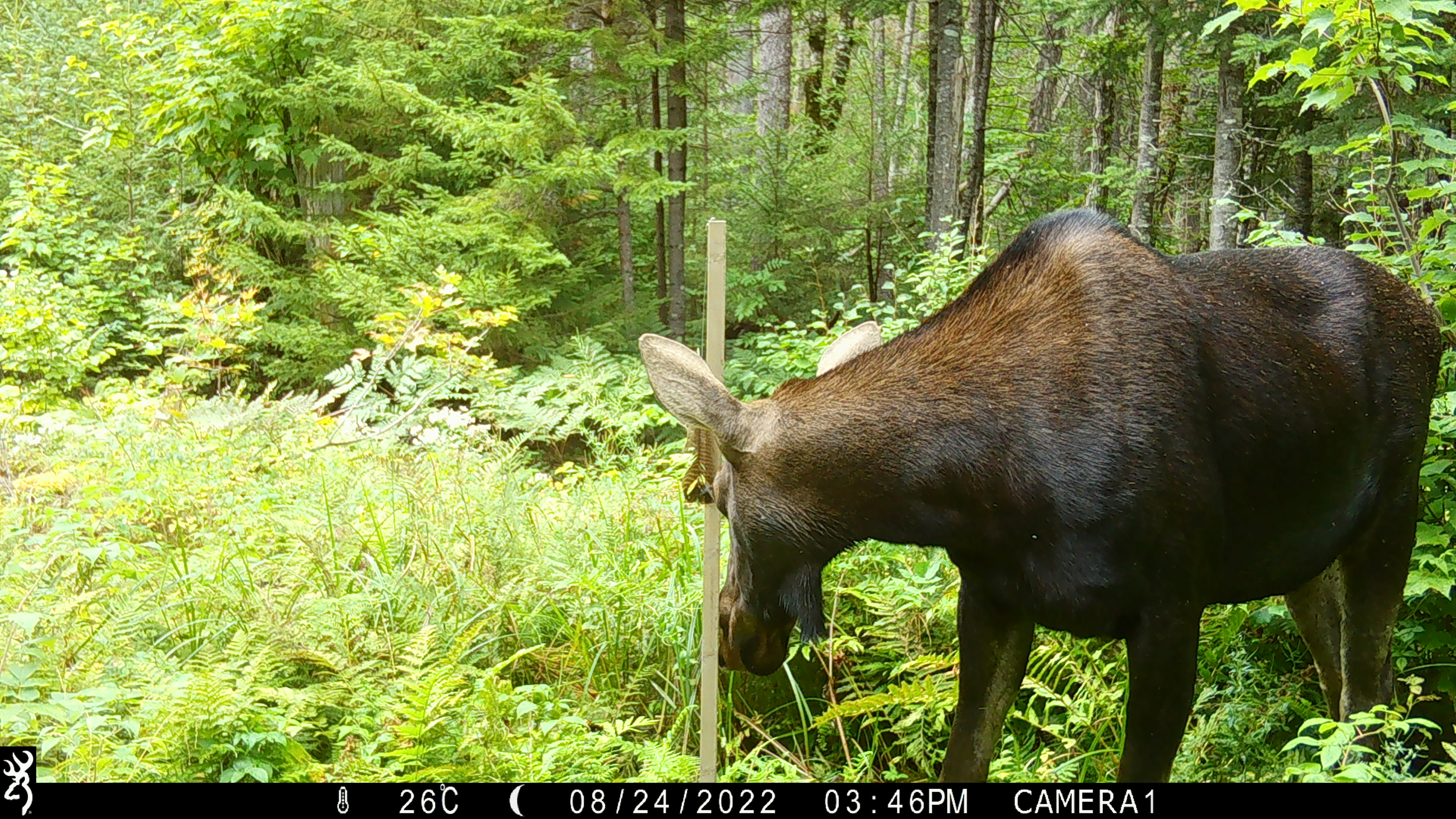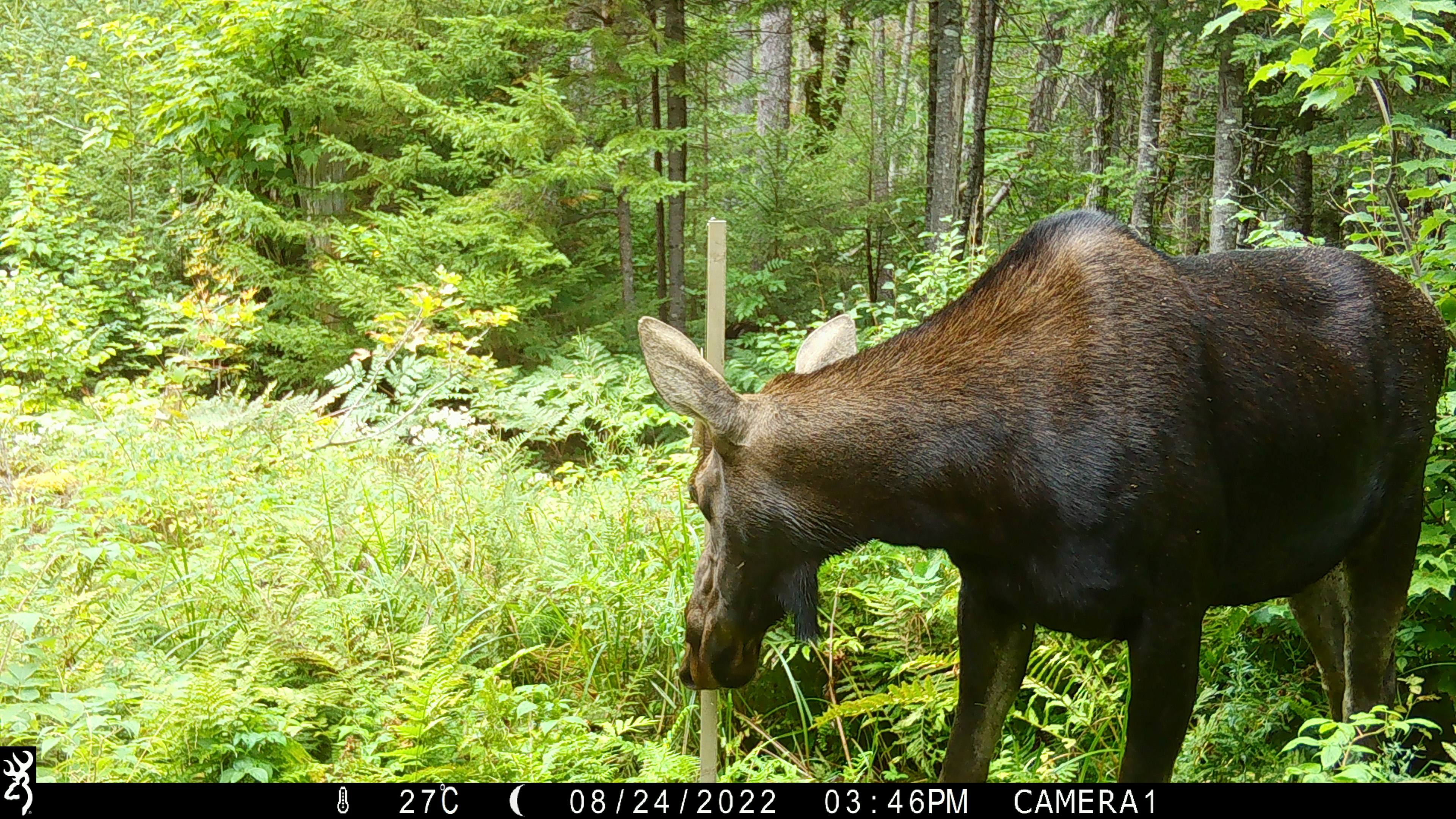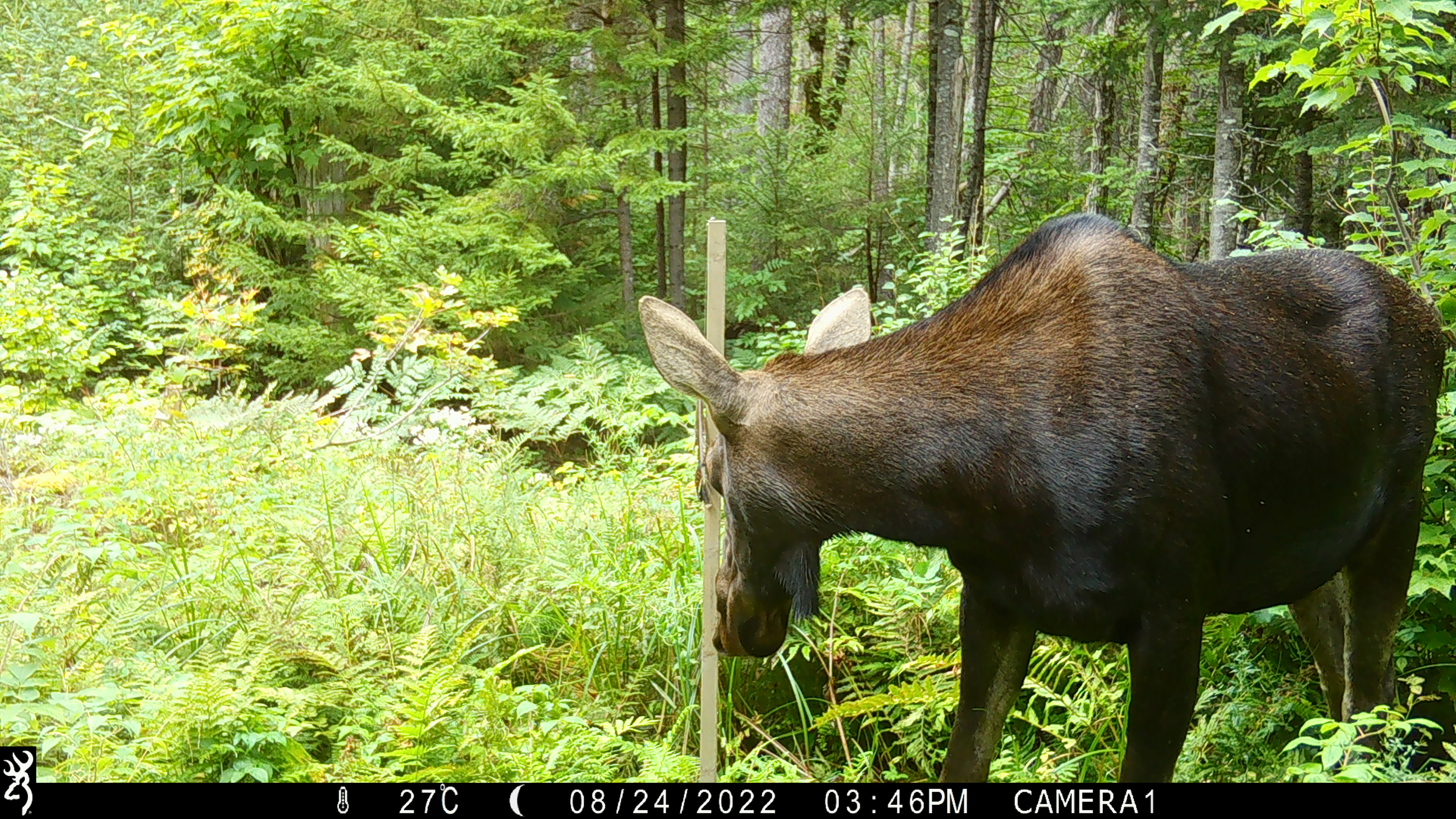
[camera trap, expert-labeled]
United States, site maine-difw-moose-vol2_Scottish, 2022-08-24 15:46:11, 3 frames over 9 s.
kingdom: Animalia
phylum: Chordata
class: Mammalia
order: Artiodactyla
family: Cervidae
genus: Alces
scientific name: Alces alces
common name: moose